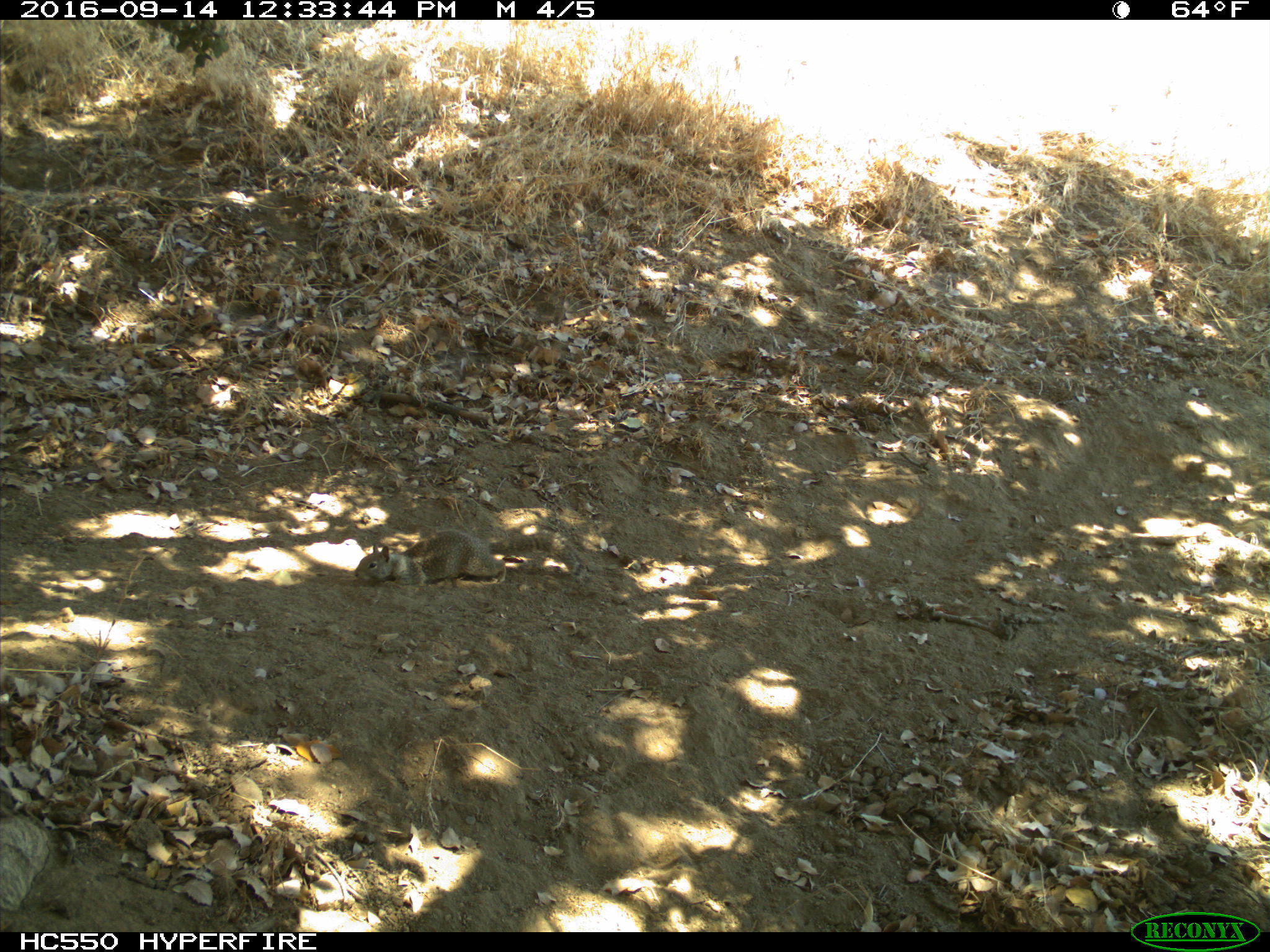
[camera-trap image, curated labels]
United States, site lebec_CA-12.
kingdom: Animalia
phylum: Chordata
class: Mammalia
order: Rodentia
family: Sciuridae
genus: Otospermophilus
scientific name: Otospermophilus beecheyi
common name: california ground squirrel